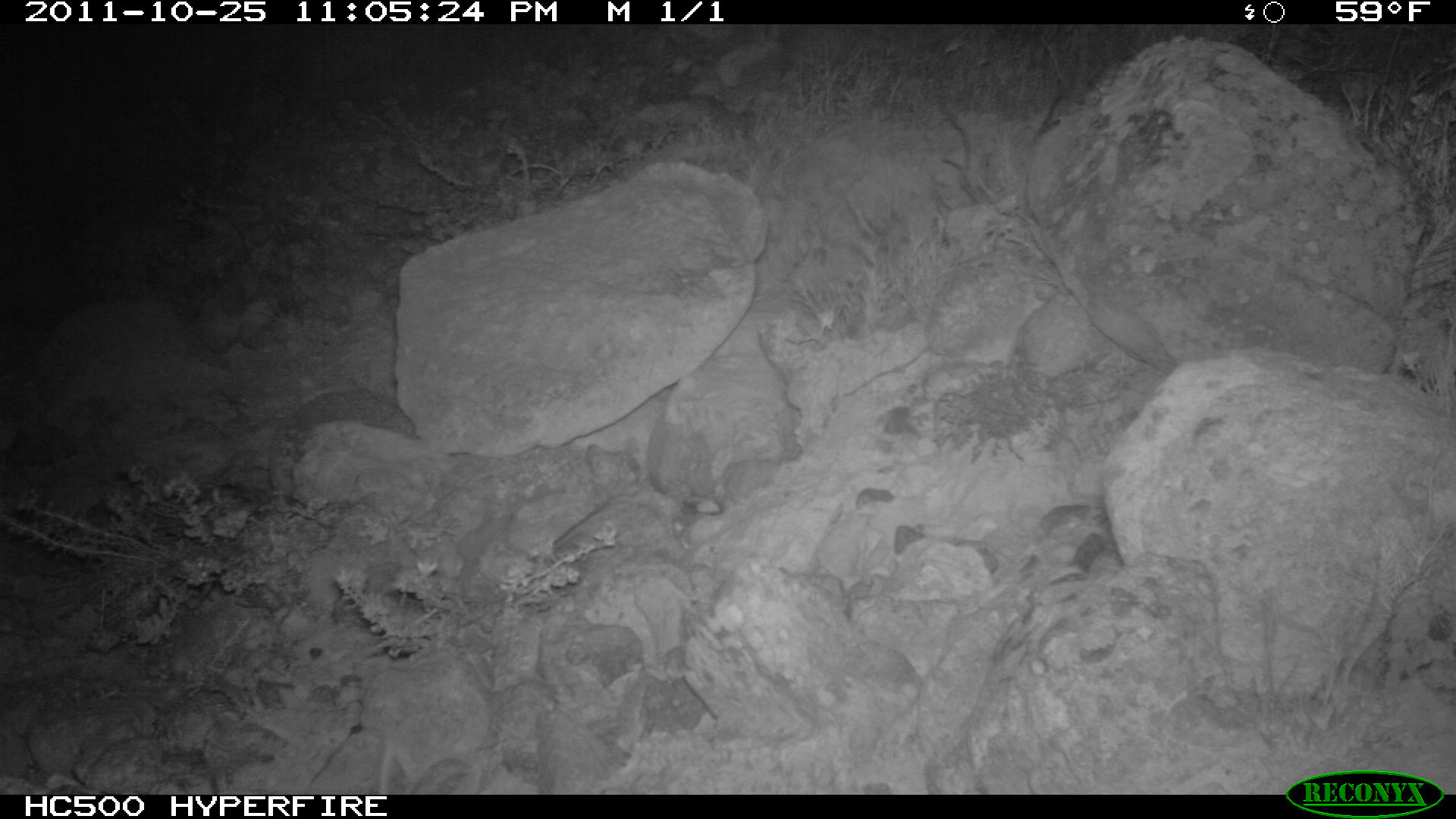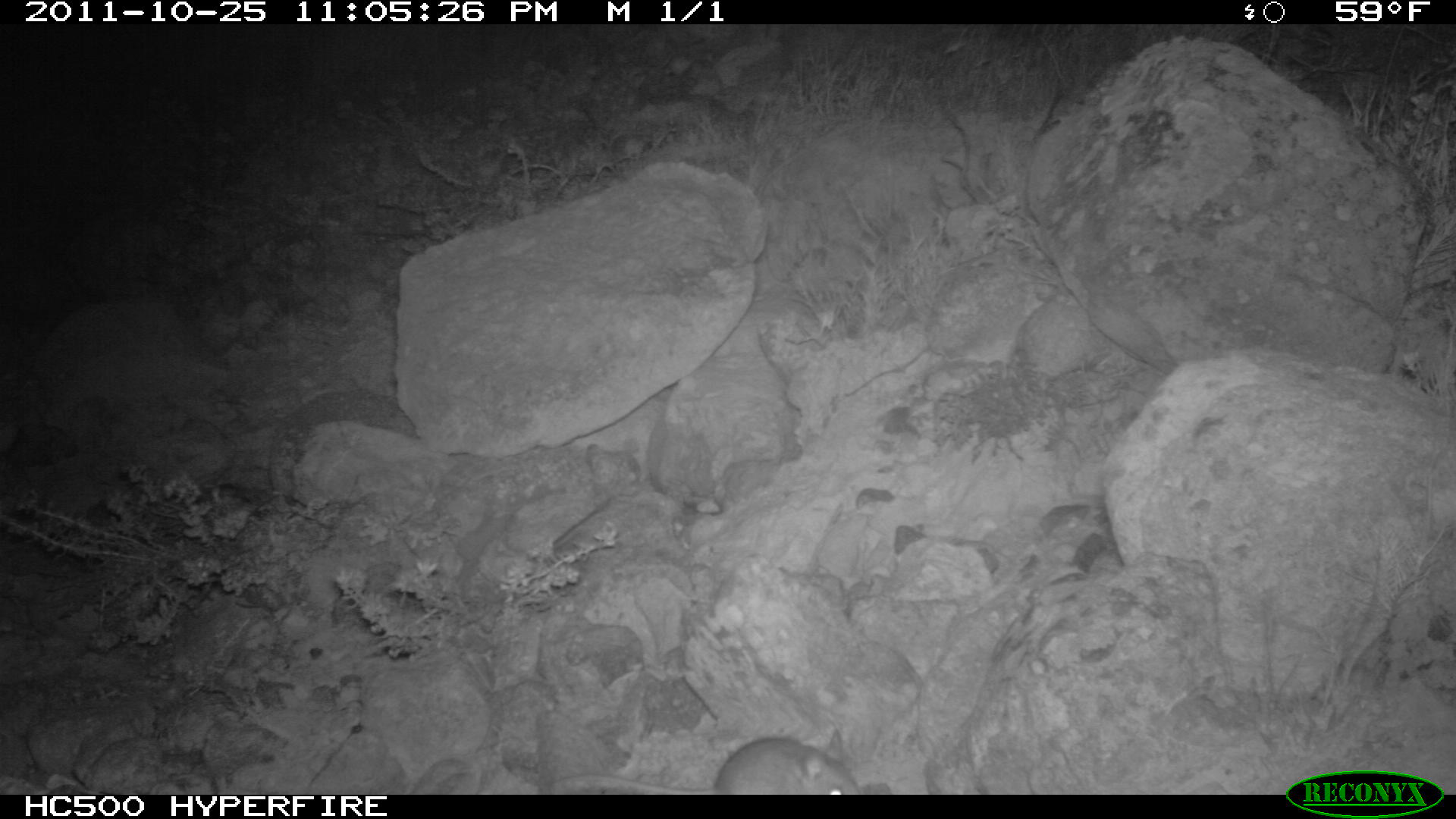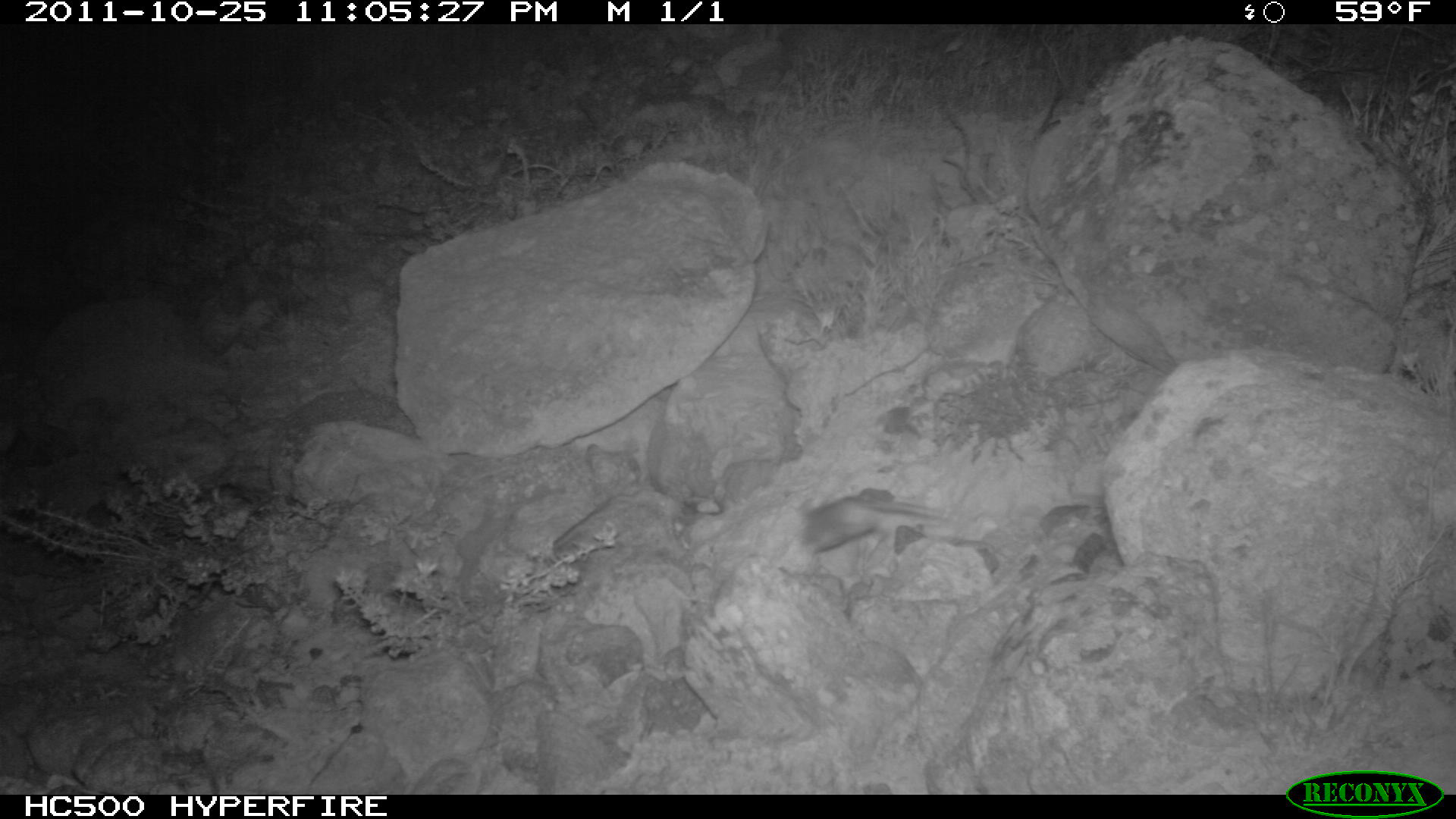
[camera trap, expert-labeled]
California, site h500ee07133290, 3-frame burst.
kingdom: Animalia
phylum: Chordata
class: Mammalia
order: Rodentia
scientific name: Rodentia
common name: rodent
Rodent (Rodentia).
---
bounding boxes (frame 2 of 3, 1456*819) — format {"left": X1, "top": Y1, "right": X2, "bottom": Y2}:
rodent: {"left": 552, "top": 727, "right": 868, "bottom": 794}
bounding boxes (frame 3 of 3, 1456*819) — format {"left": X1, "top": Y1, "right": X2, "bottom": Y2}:
rodent: {"left": 794, "top": 494, "right": 945, "bottom": 554}